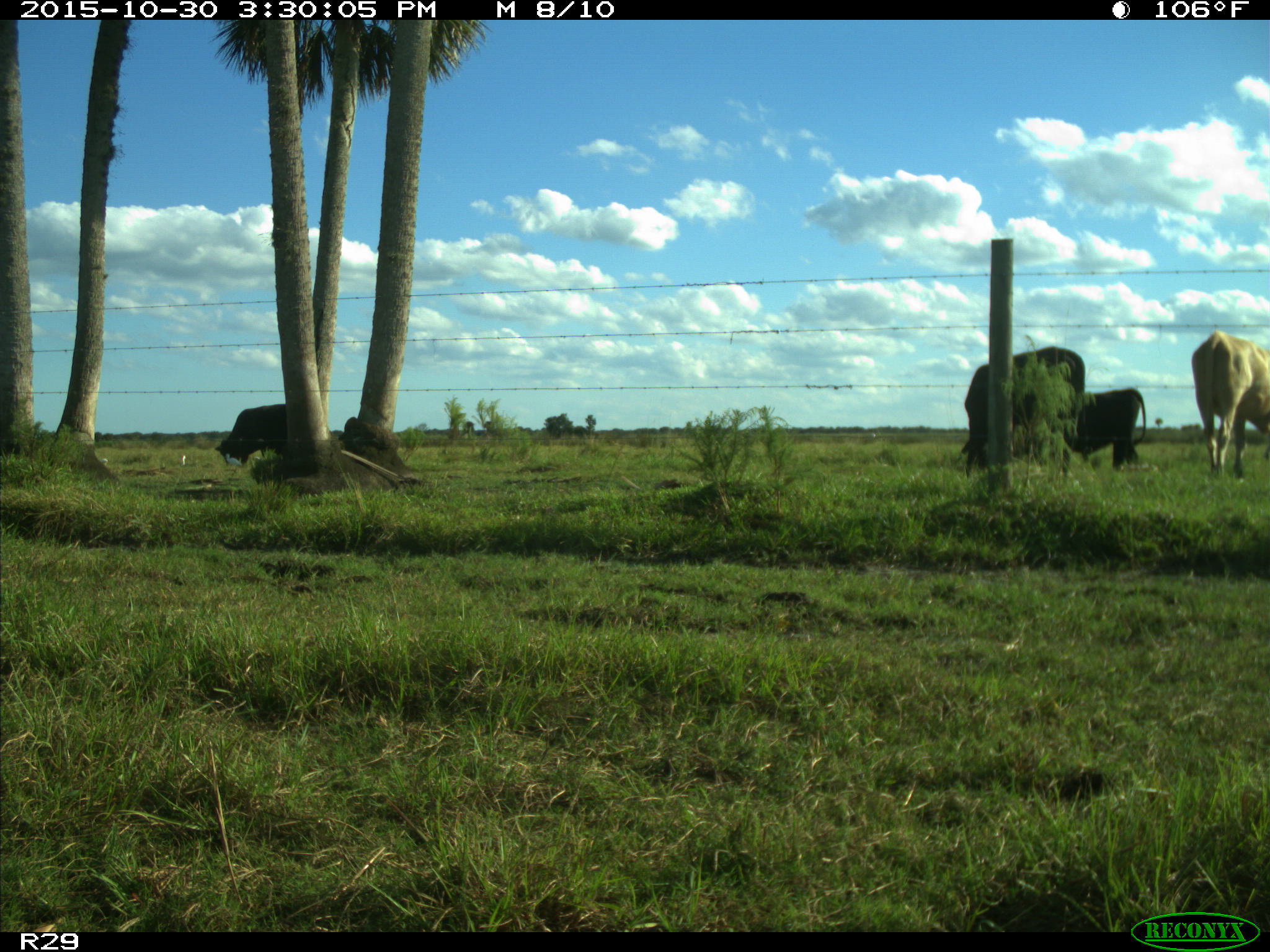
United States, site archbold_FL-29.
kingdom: Animalia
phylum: Chordata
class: Mammalia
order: Artiodactyla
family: Bovidae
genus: Bos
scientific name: Bos taurus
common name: domestic cow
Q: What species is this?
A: Bos taurus (domestic cow).